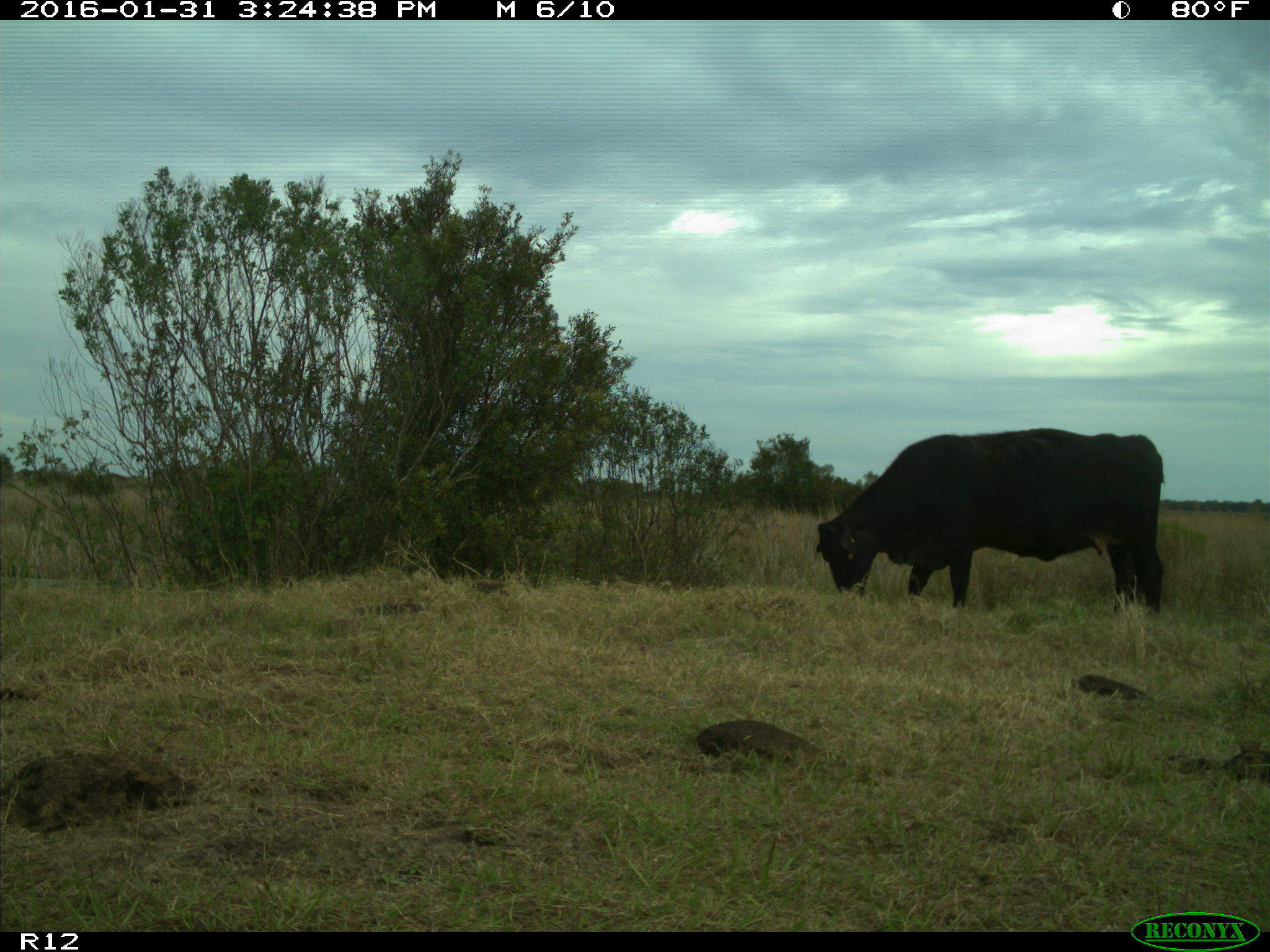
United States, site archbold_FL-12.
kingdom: Animalia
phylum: Chordata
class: Mammalia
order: Artiodactyla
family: Bovidae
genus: Bos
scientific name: Bos taurus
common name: domestic cow